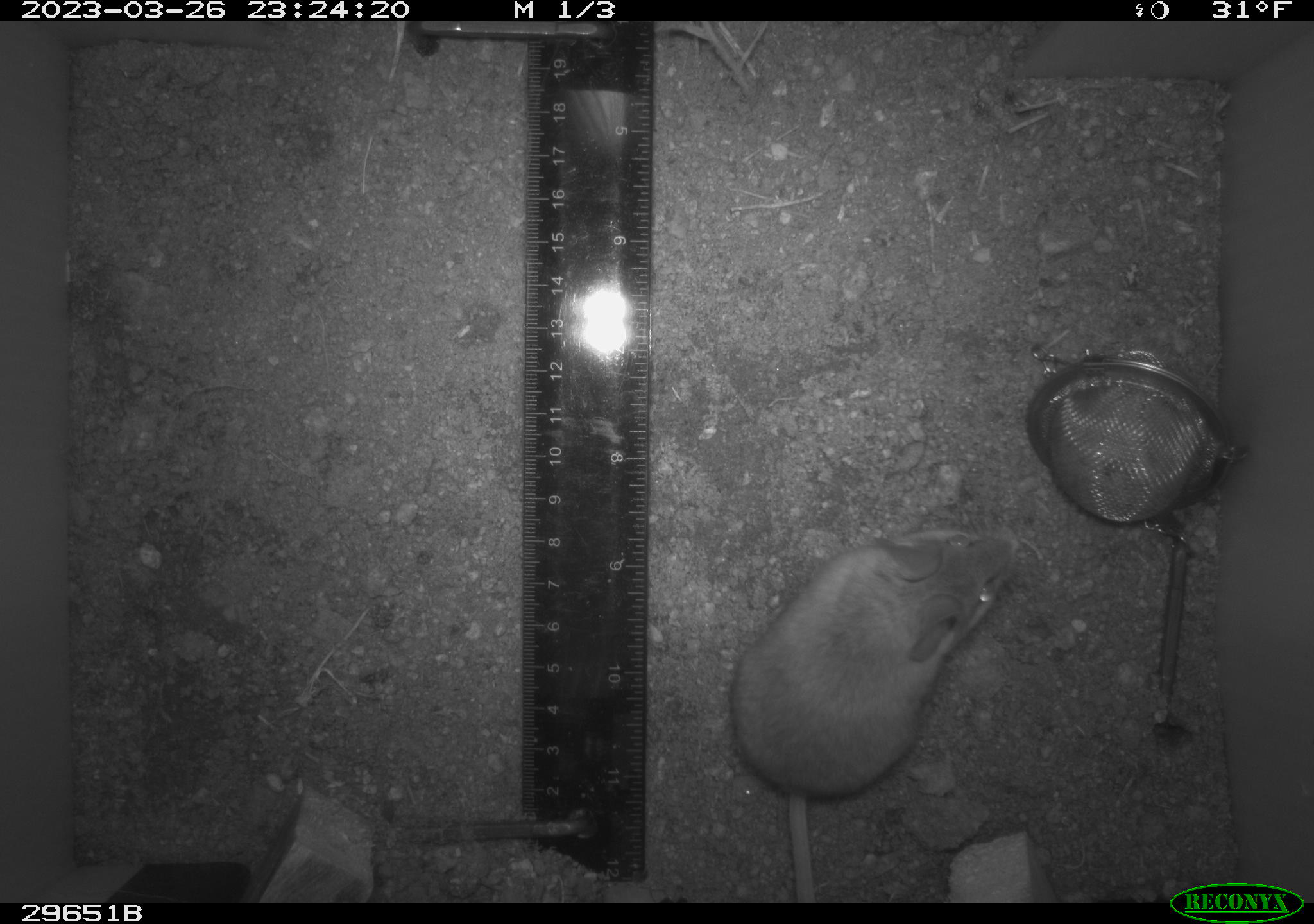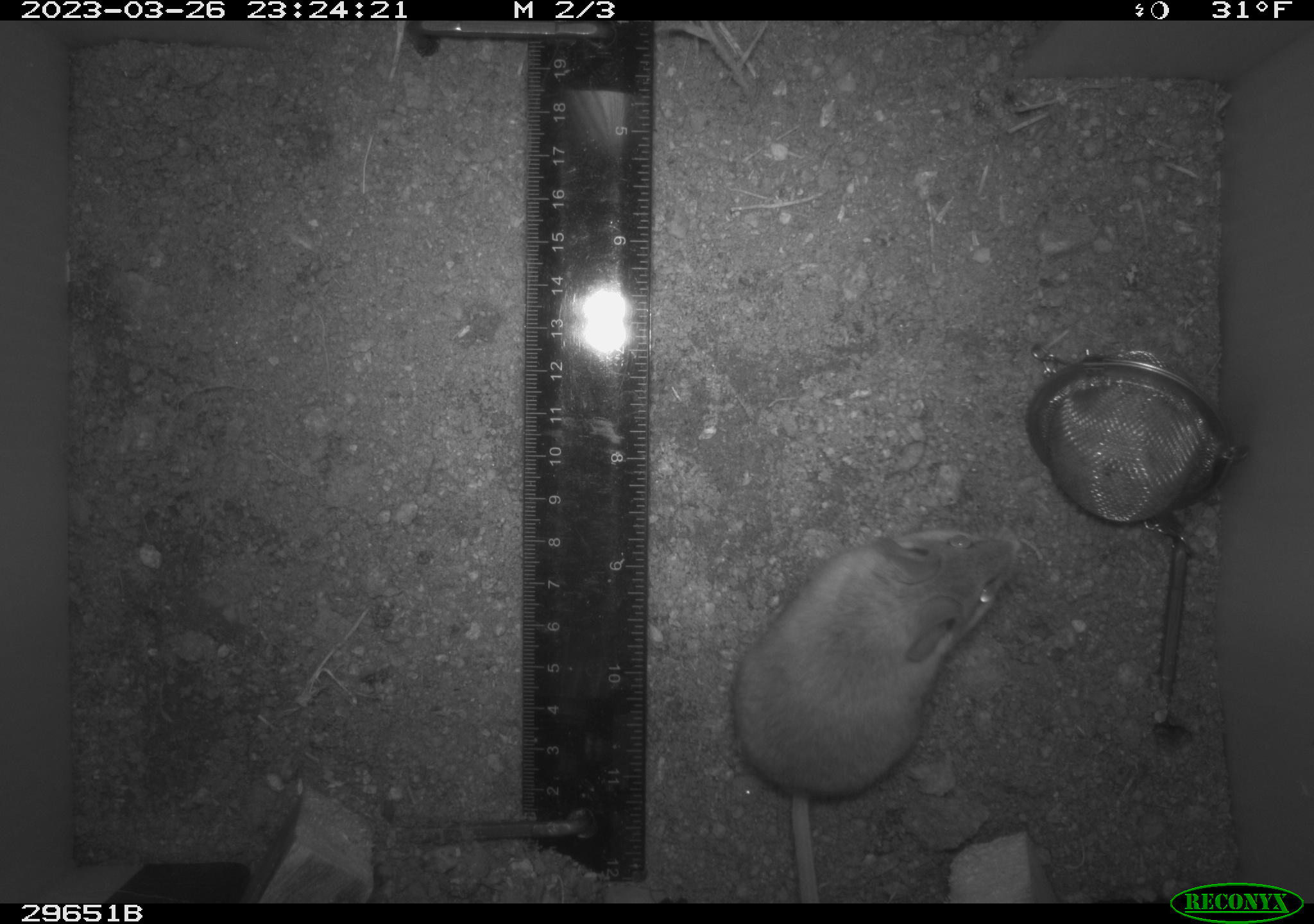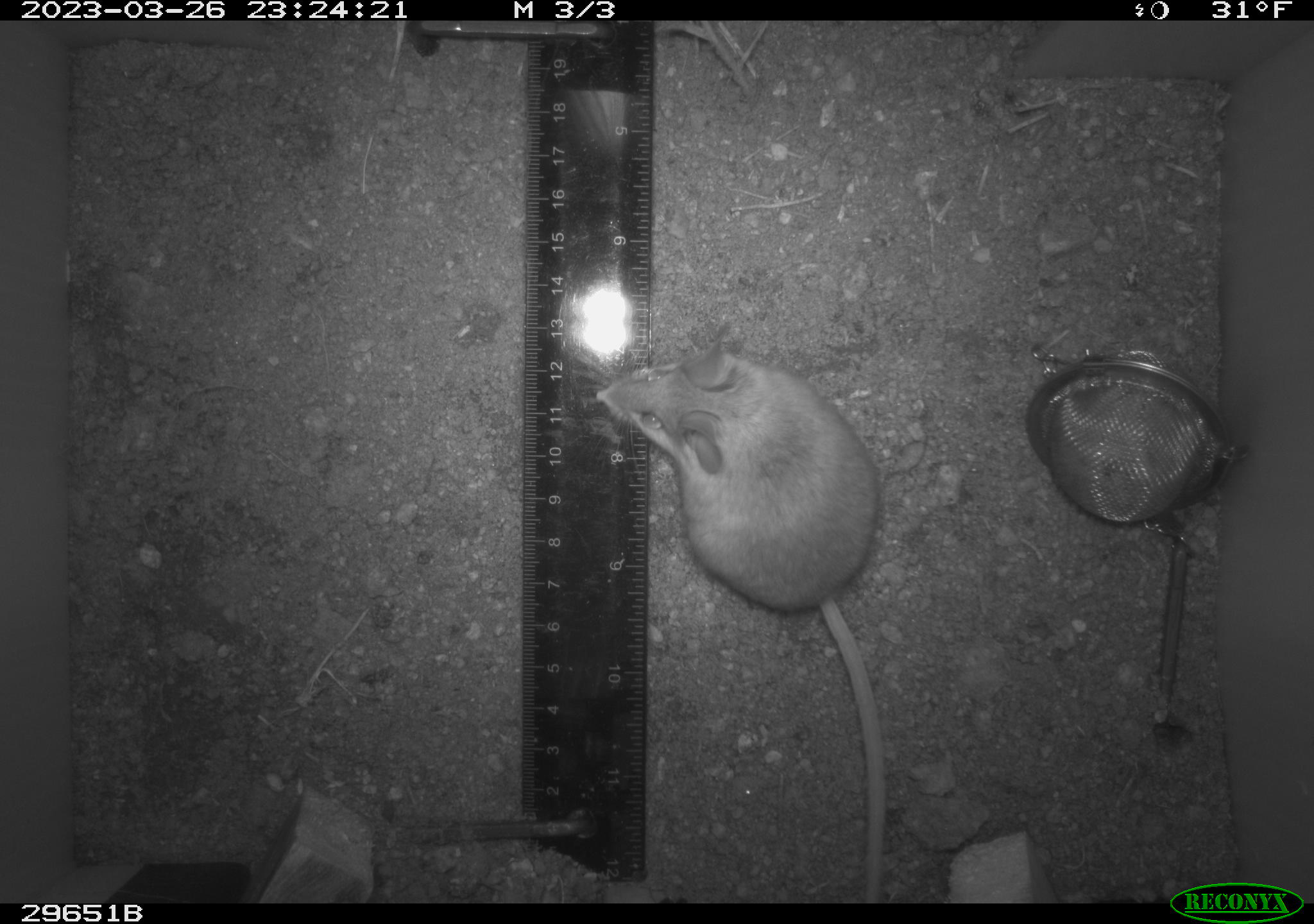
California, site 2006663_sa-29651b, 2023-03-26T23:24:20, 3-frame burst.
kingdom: Animalia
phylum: Chordata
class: Mammalia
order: Rodentia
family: Cricetidae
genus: Peromyscus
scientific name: Peromyscus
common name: deer mice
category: peromyscus species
Peromyscus species (deer mice) (Peromyscus).